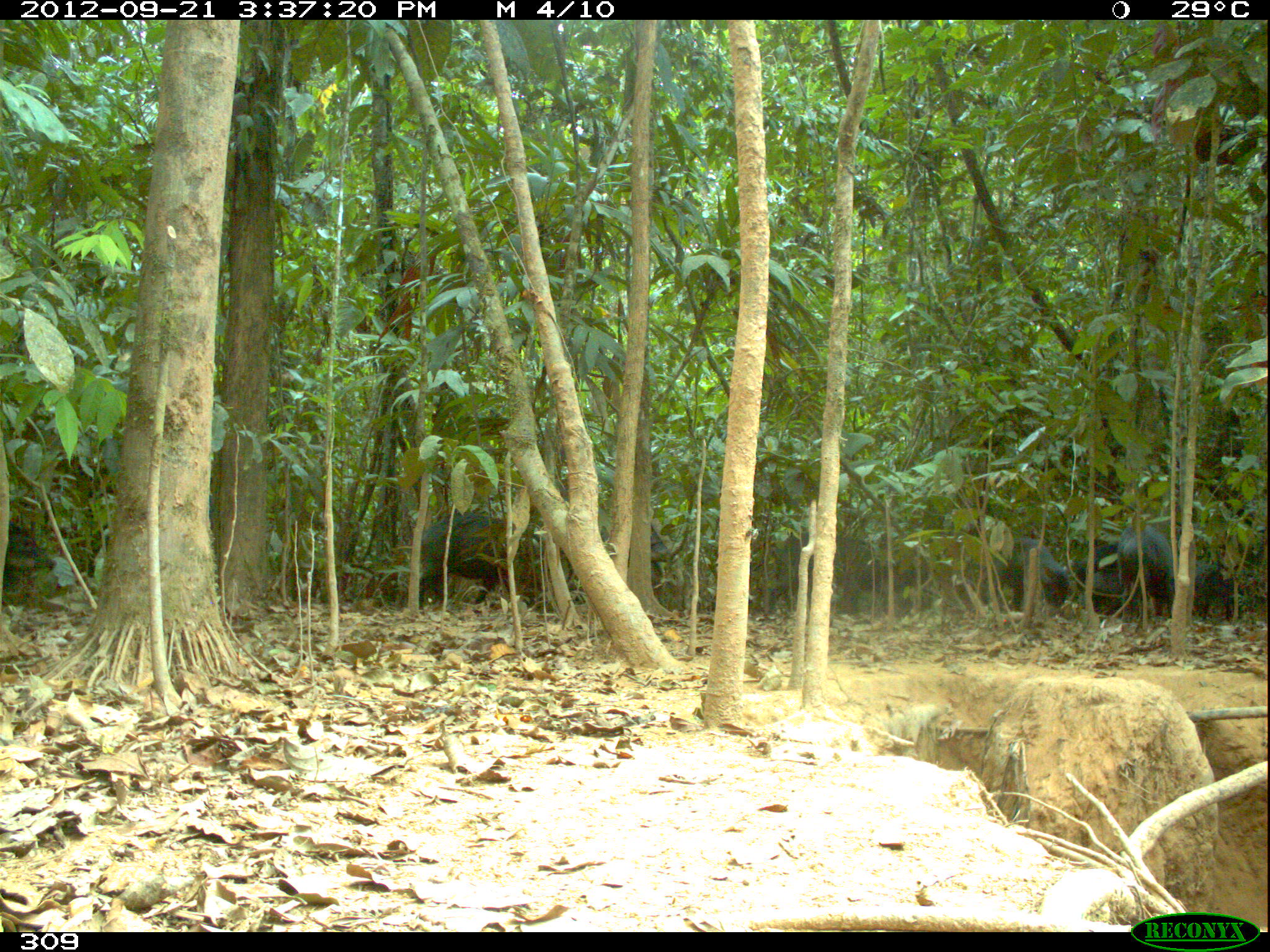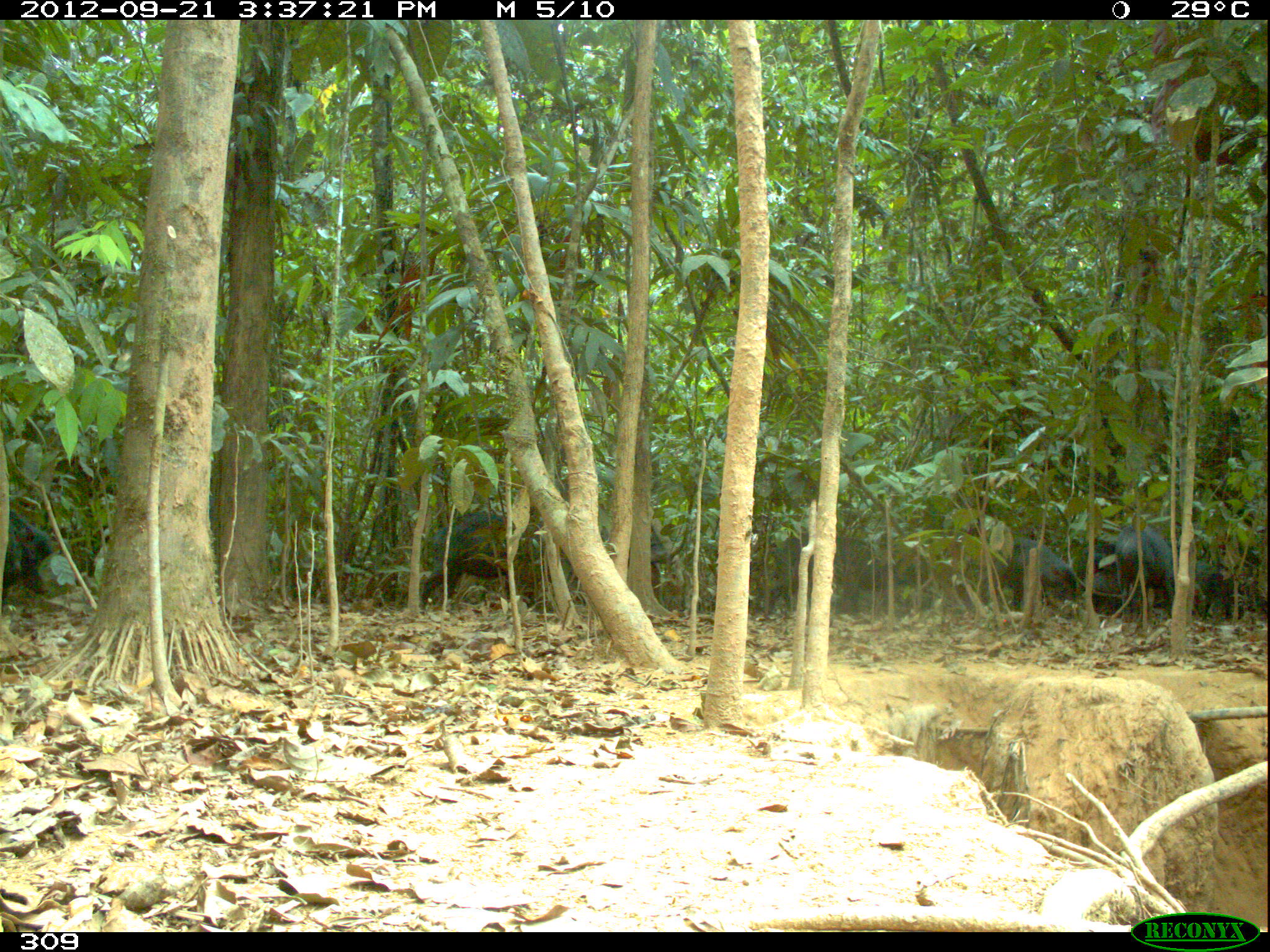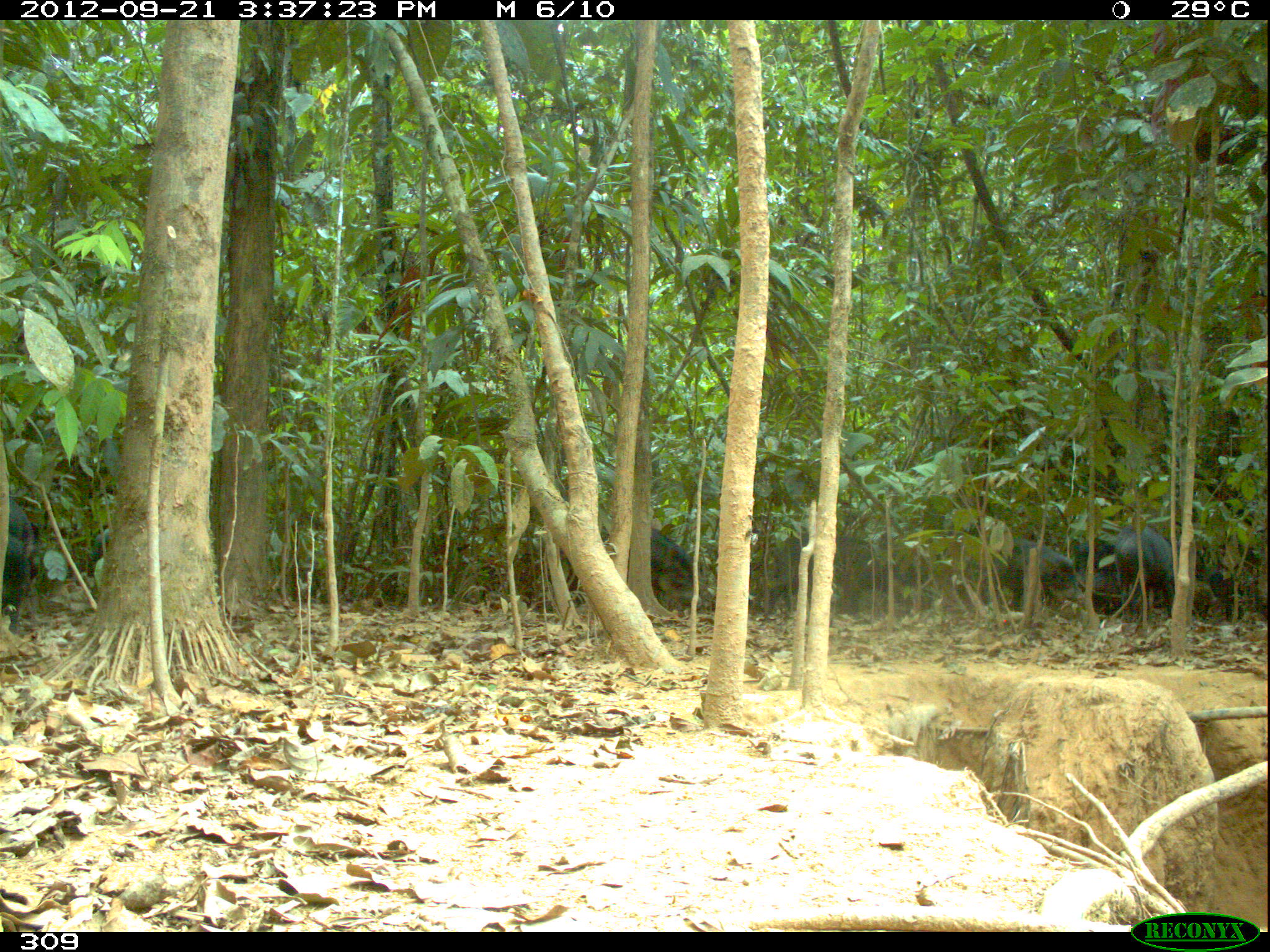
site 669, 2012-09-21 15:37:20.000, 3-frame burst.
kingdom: Animalia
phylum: Chordata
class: Mammalia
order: Artiodactyla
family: Tayassuidae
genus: Tayassu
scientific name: Tayassu pecari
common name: white-lipped peccary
Tayassu pecari (white-lipped peccary).